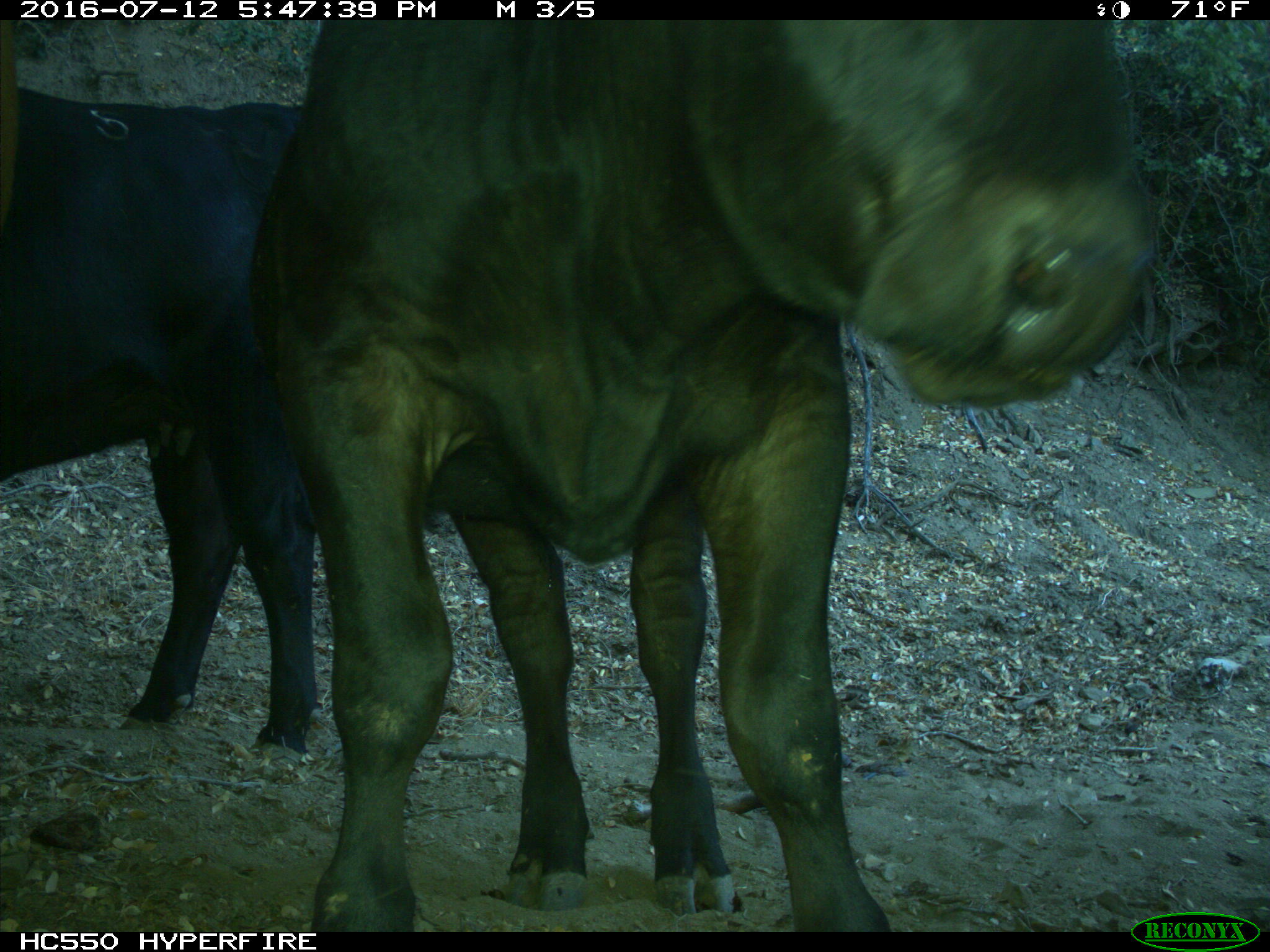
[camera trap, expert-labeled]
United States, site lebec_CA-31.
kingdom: Animalia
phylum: Chordata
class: Mammalia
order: Artiodactyla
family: Bovidae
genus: Bos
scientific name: Bos taurus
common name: domestic cow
Bos taurus (domestic cow).